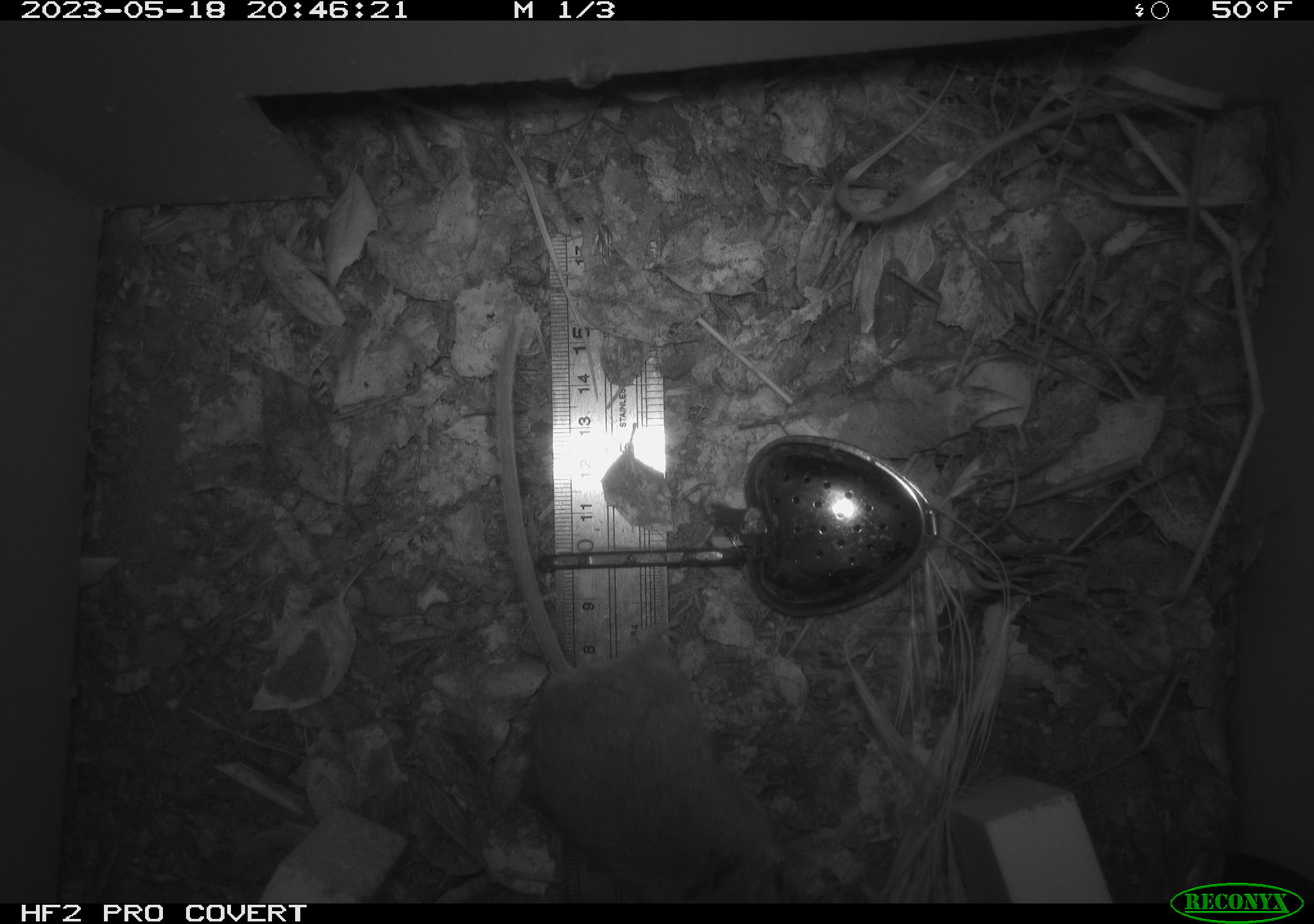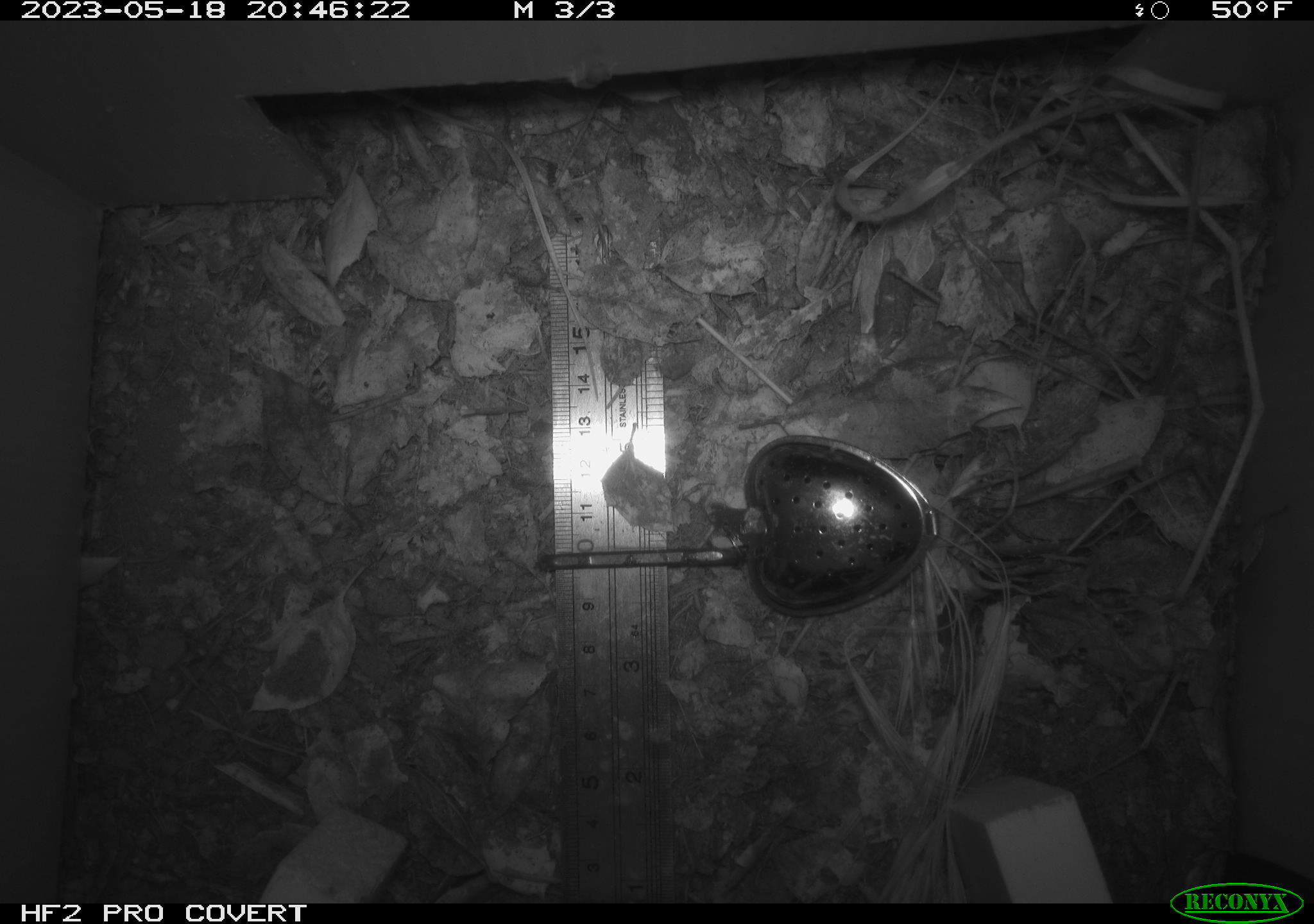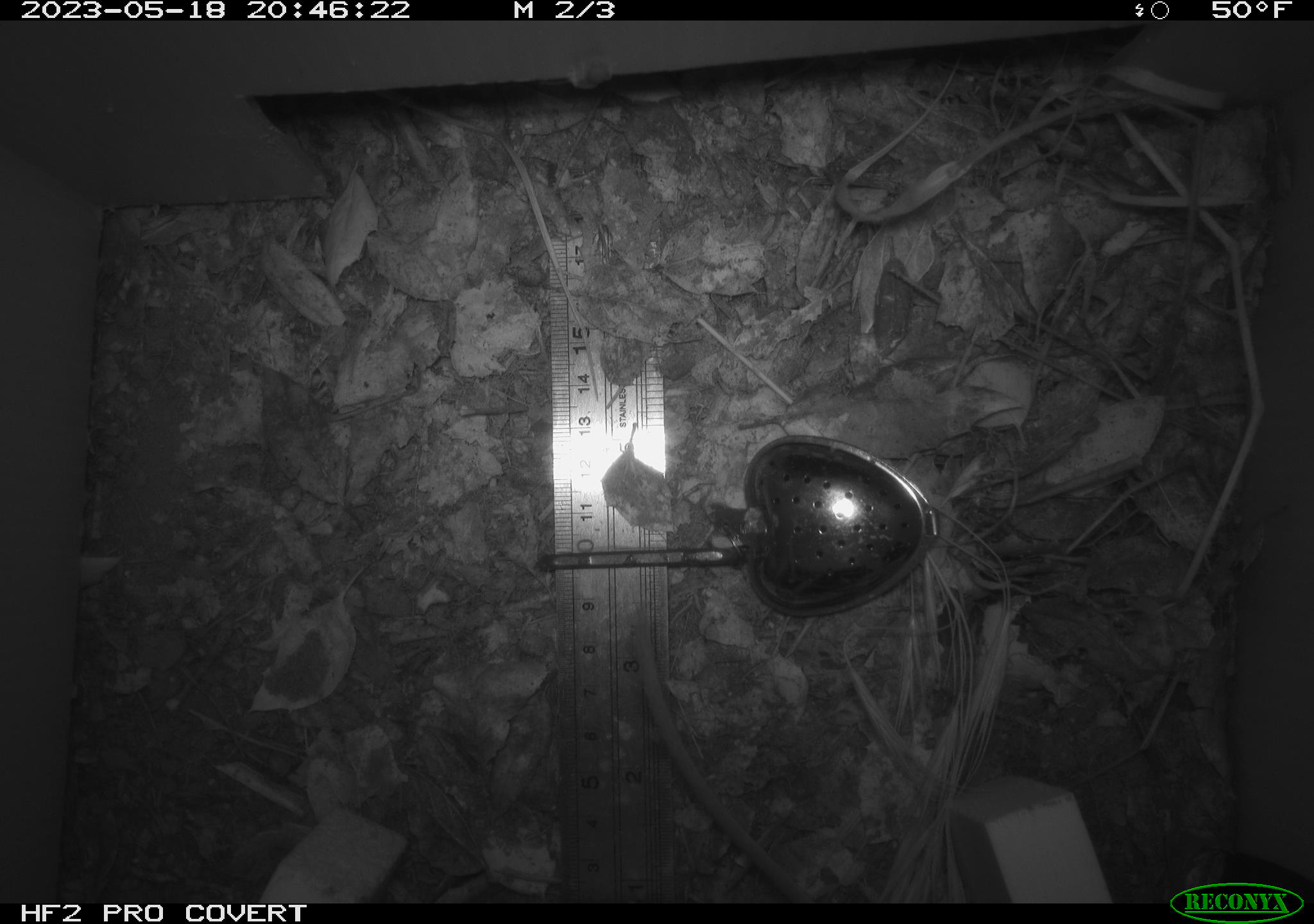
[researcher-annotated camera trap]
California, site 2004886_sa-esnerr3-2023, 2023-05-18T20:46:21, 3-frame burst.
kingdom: Animalia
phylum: Chordata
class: Mammalia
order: Rodentia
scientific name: Rodentia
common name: mouse species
Mouse species (Rodentia).